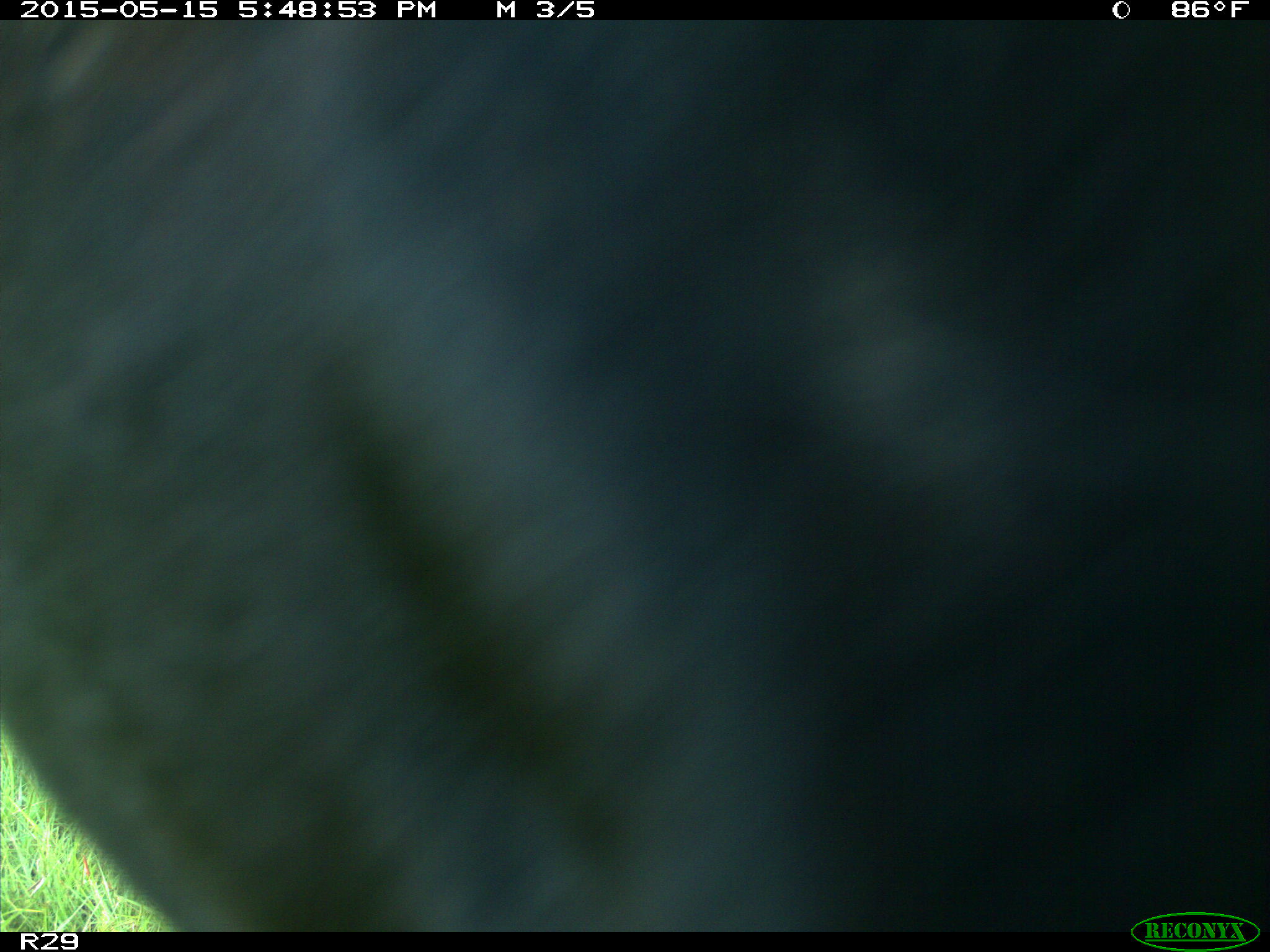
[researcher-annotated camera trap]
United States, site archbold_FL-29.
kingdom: Animalia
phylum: Chordata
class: Mammalia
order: Artiodactyla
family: Bovidae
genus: Bos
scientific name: Bos taurus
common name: domestic cow